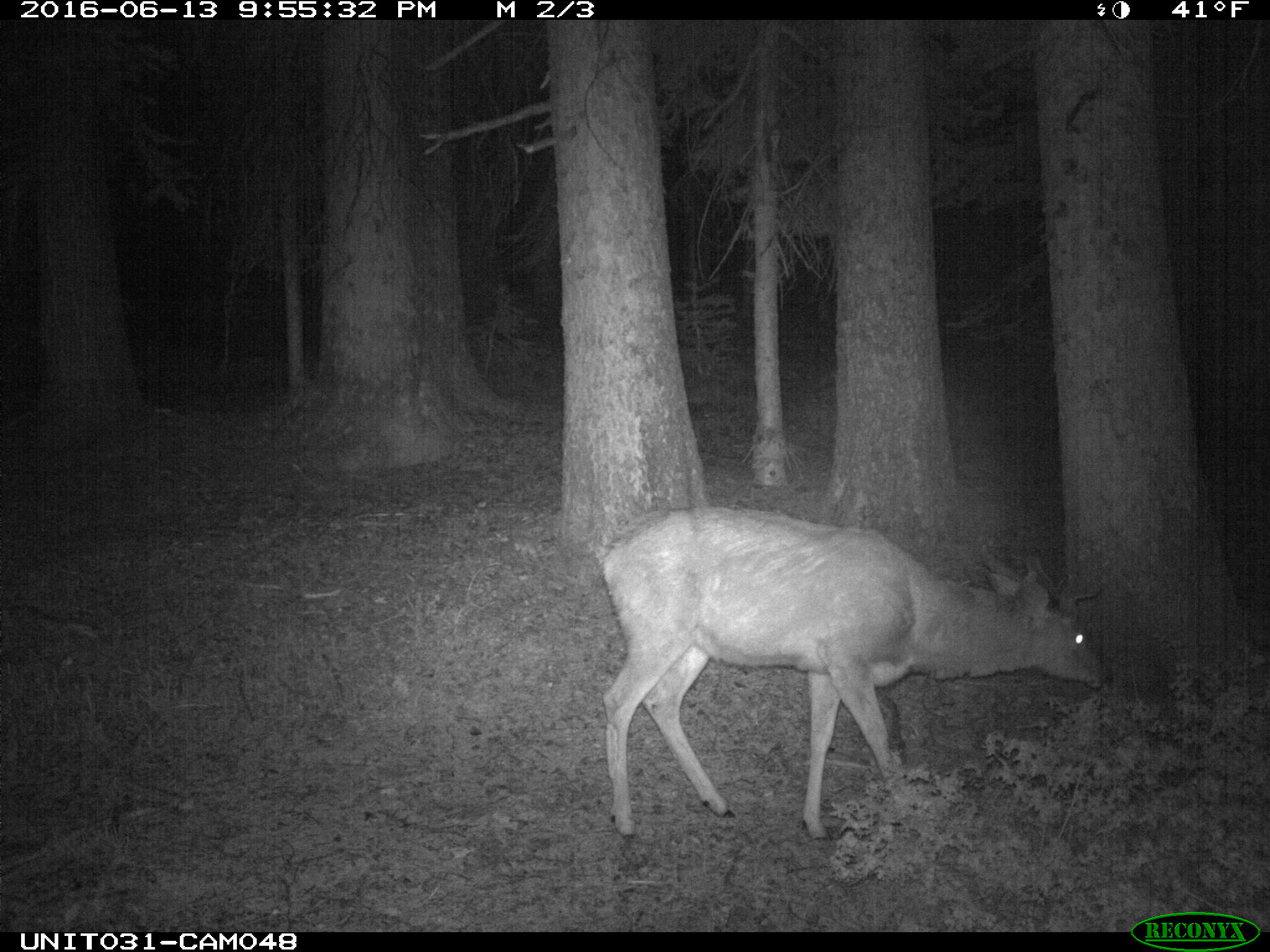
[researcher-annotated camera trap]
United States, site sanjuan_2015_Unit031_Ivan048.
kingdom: Animalia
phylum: Chordata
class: Mammalia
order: Artiodactyla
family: Cervidae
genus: Odocoileus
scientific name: Odocoileus hemionus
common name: mule deer